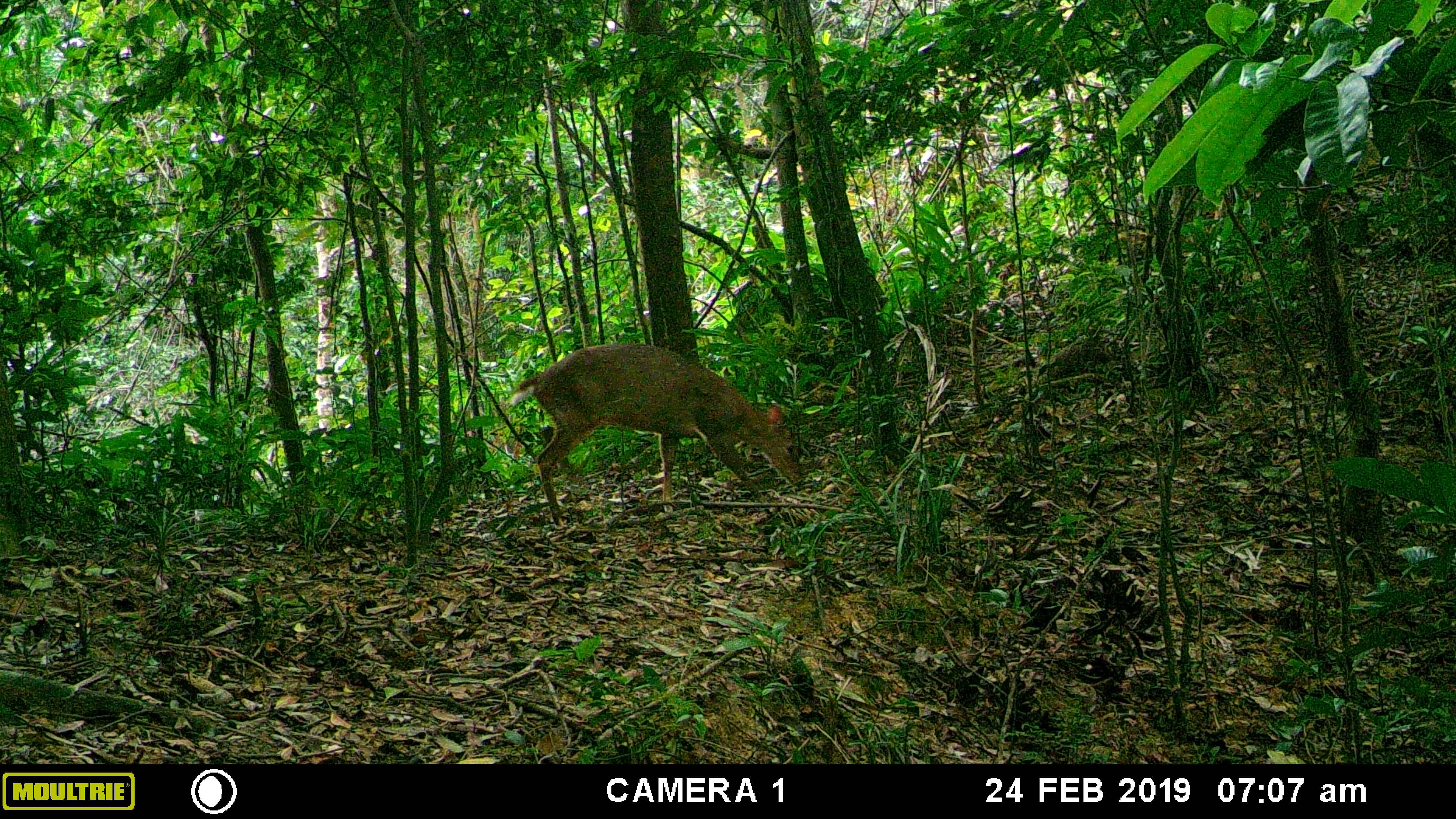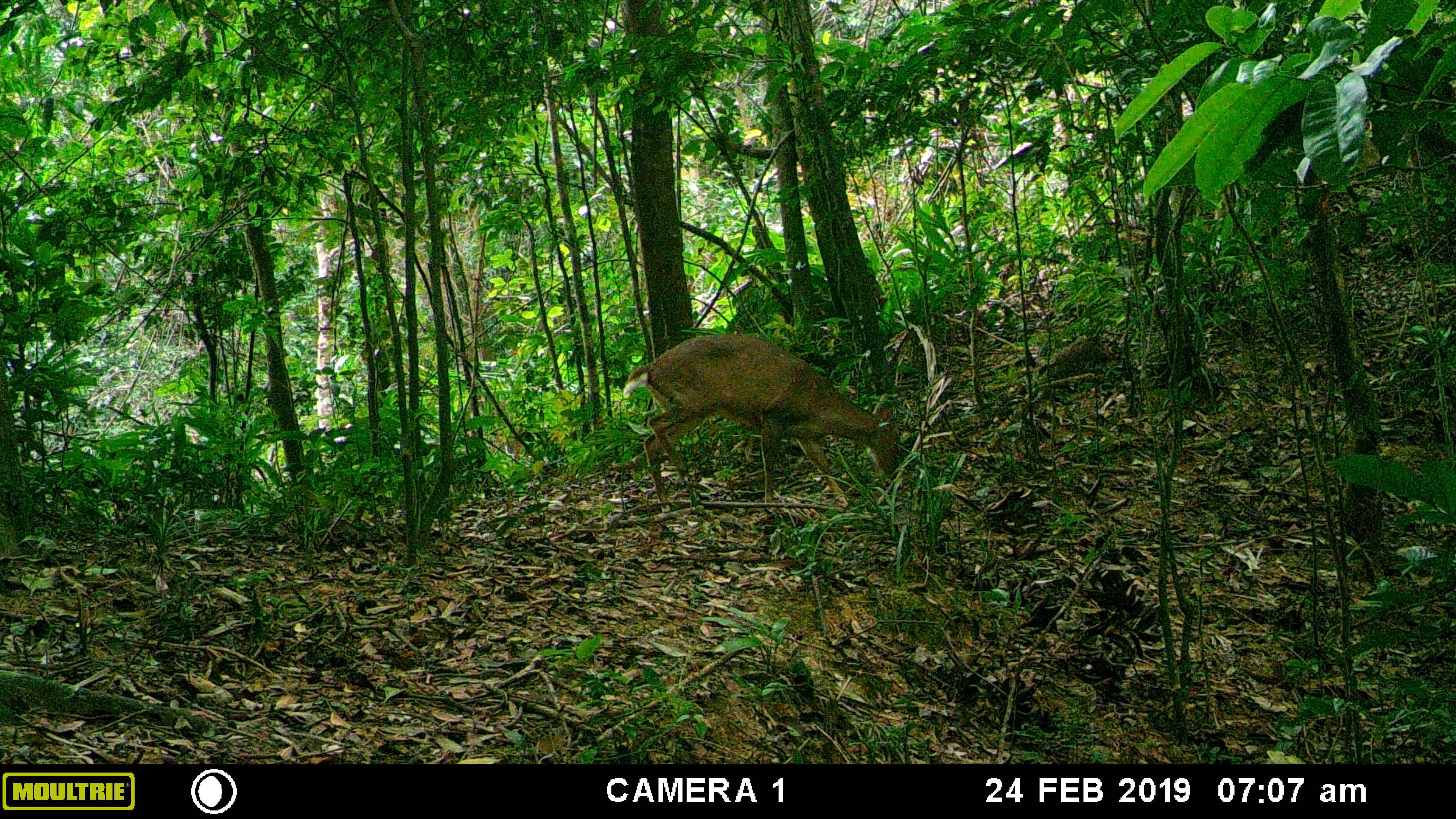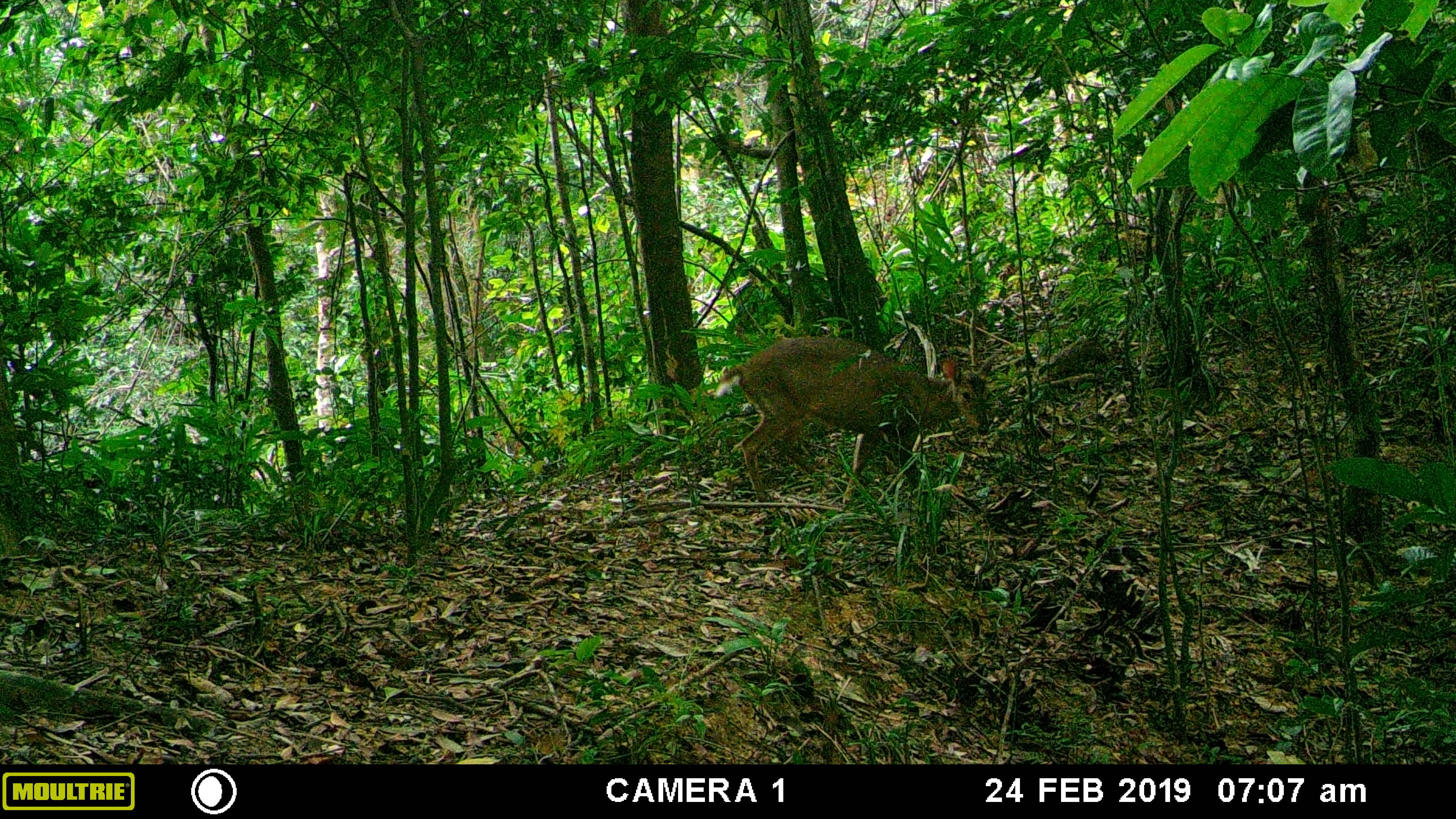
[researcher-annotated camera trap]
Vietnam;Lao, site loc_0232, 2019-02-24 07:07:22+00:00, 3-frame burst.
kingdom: Animalia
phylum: Chordata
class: Mammalia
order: Artiodactyla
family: Cervidae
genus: Muntiacus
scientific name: Muntiacus vuquangensis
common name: large-antlered muntjac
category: large antlered muntjac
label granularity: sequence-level